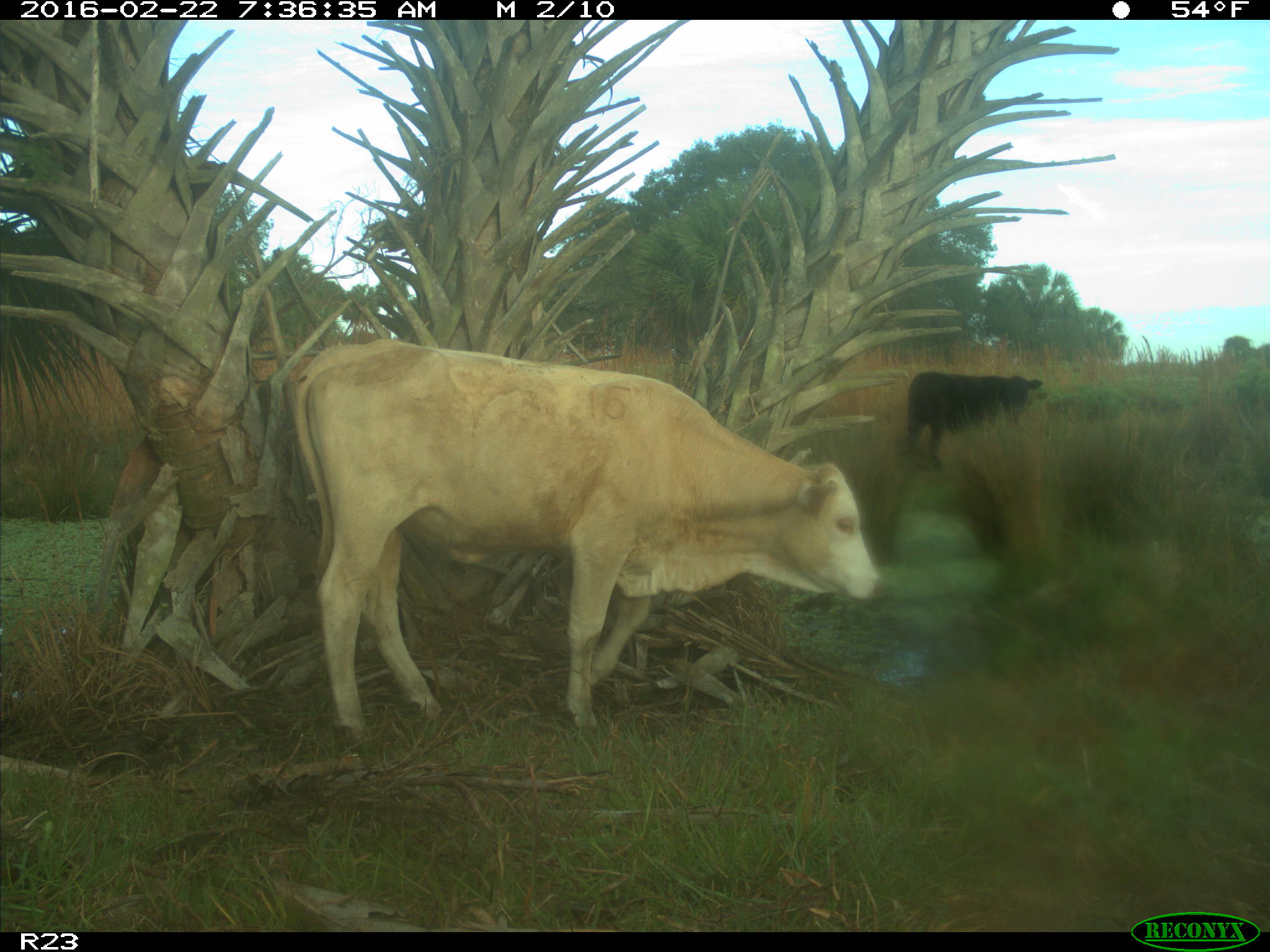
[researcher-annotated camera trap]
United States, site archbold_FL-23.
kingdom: Animalia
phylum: Chordata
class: Mammalia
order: Artiodactyla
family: Bovidae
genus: Bos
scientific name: Bos taurus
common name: domestic cow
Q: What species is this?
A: Bos taurus (domestic cow).